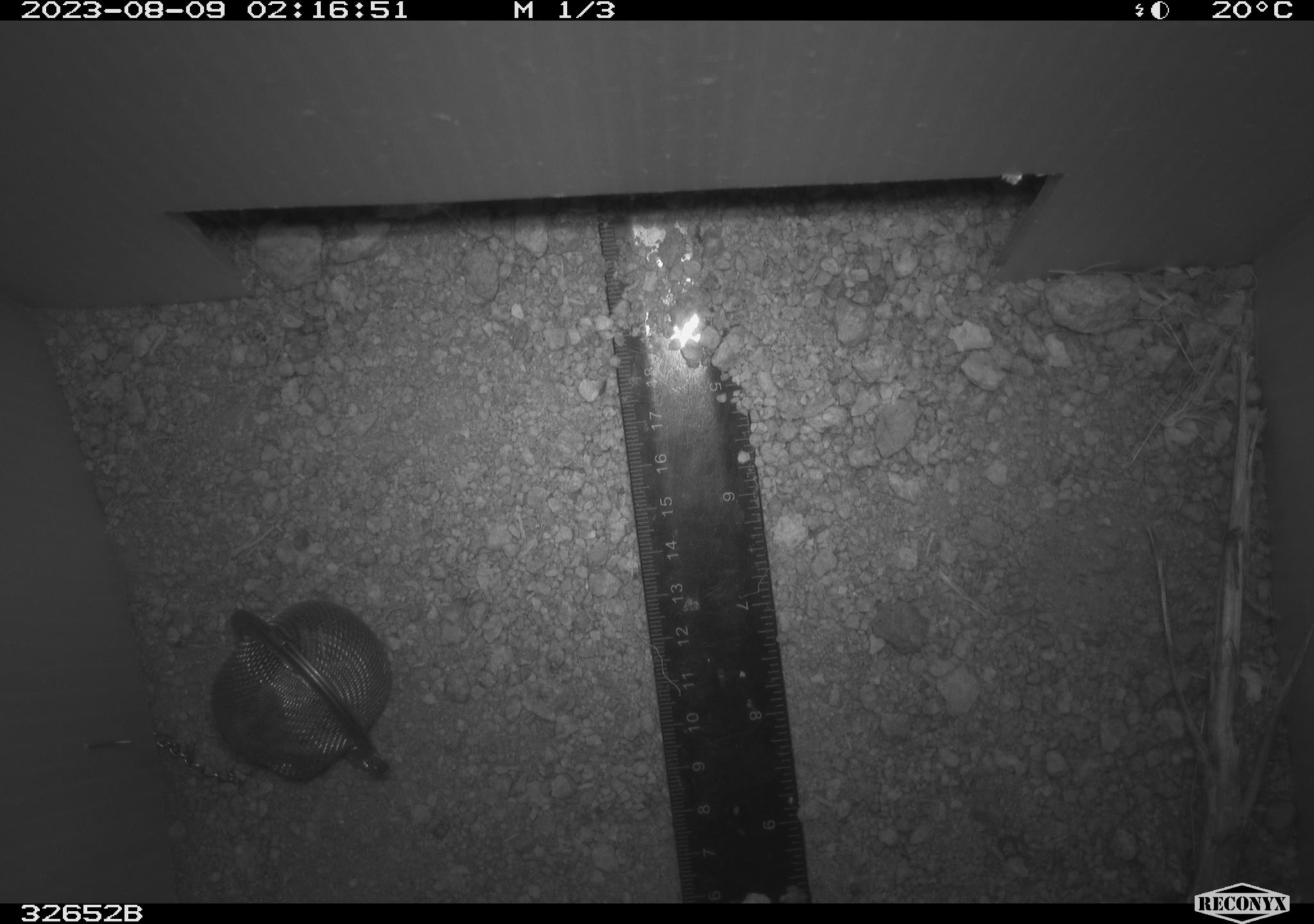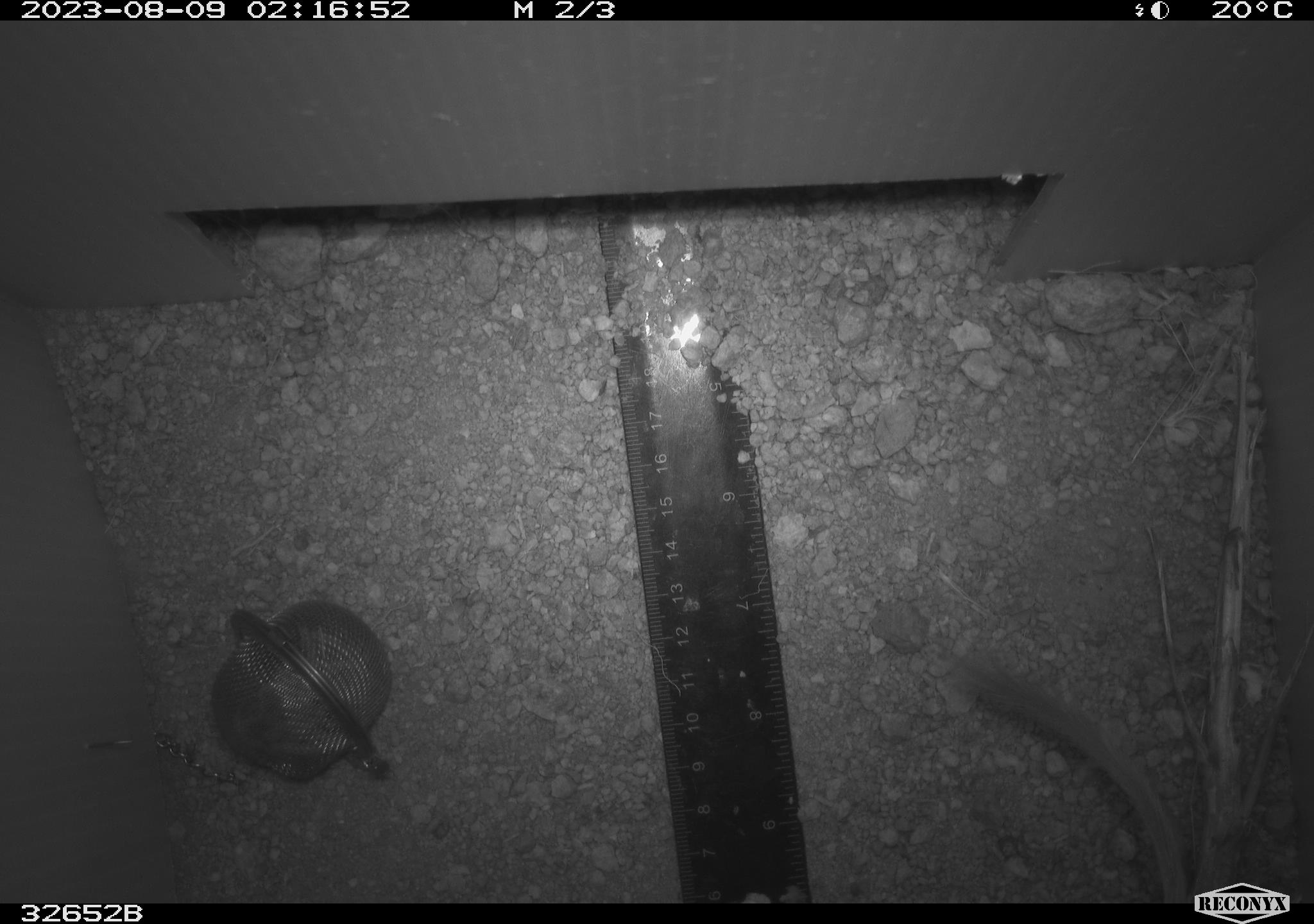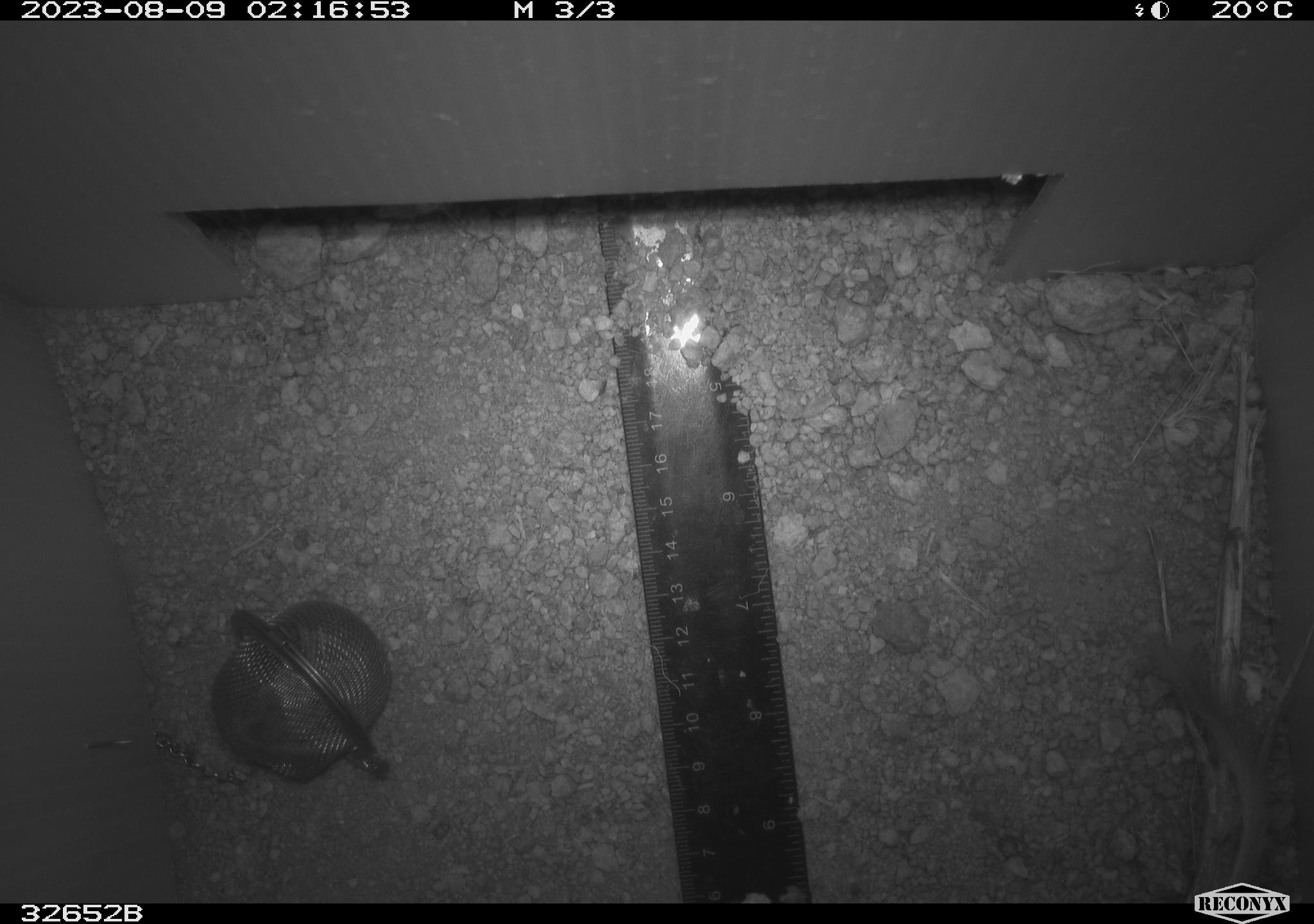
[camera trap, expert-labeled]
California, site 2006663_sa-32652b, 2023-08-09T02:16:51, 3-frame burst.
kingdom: Animalia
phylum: Chordata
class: Mammalia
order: Rodentia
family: Heteromyidae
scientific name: Heteromyidae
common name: kangaroo rats and pocket mice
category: heteromyidae family